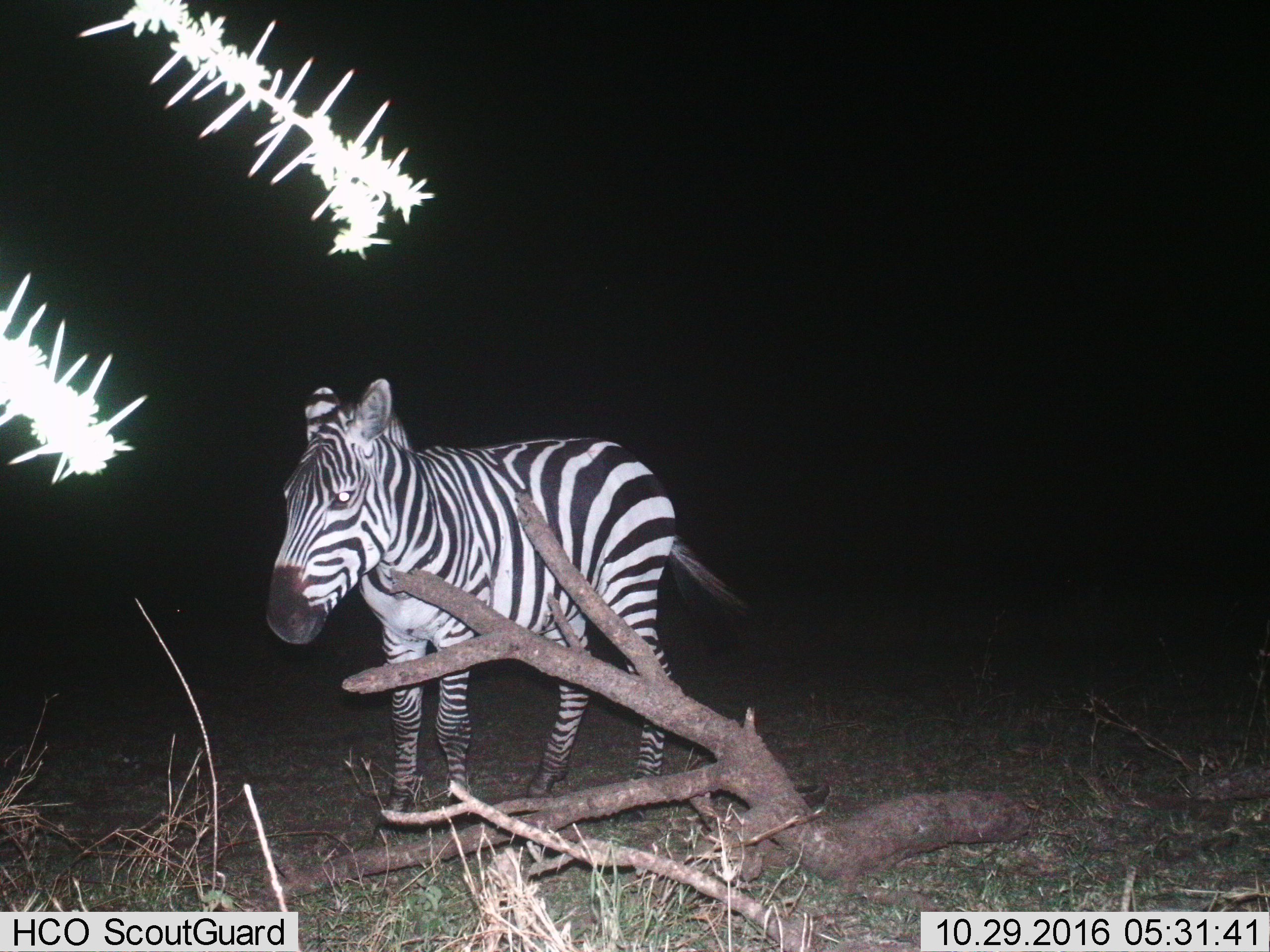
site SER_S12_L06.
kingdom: Animalia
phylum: Chordata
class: Mammalia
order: Perissodactyla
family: Equidae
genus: Equus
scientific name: Equus quagga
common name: plains zebra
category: zebraplains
Zebraplains (plains zebra) (Equus quagga), count 1. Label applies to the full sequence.